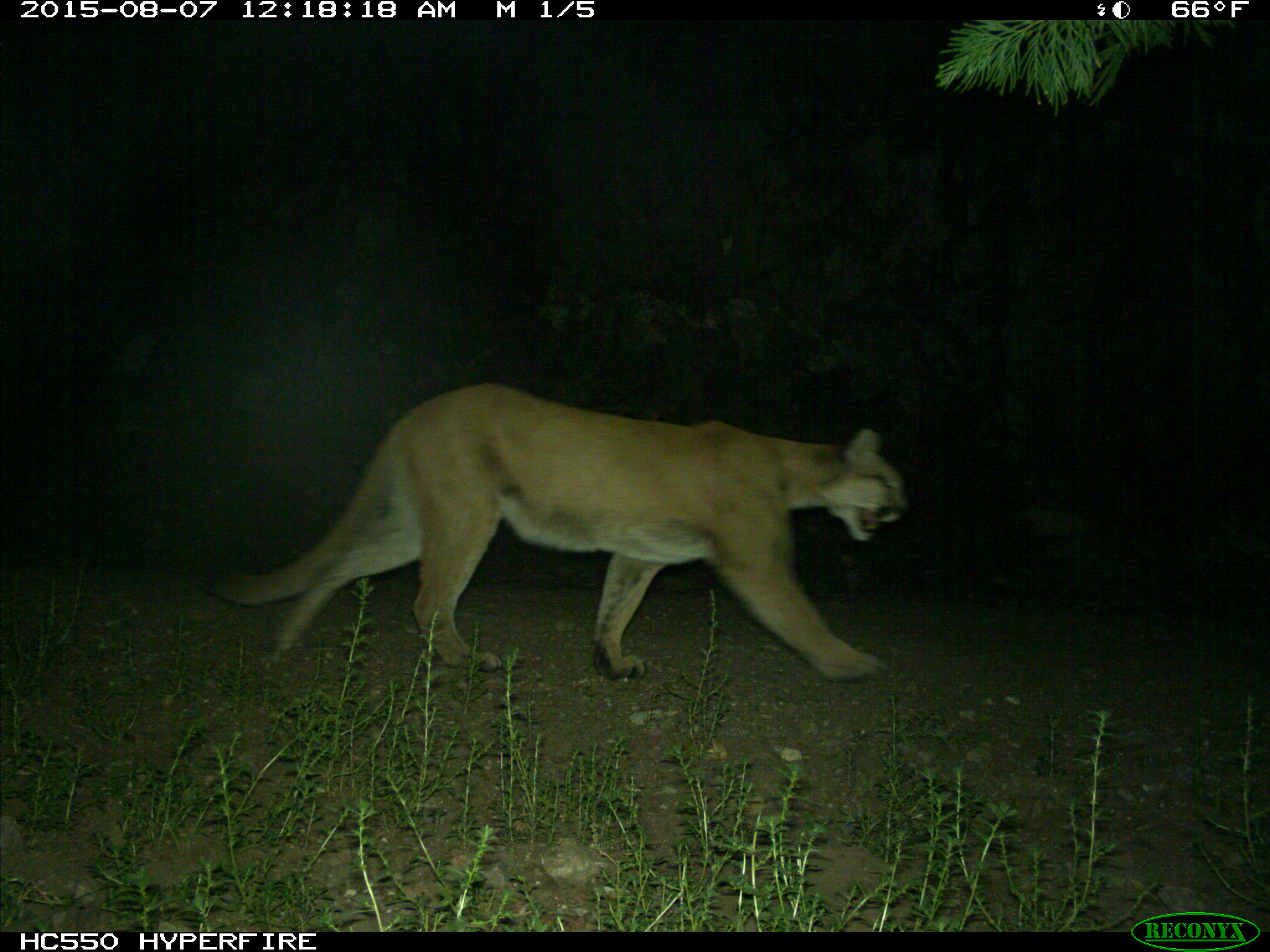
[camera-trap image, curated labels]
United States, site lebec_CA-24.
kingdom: Animalia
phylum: Chordata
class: Mammalia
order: Carnivora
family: Felidae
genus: Puma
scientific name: Puma concolor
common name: mountain lion